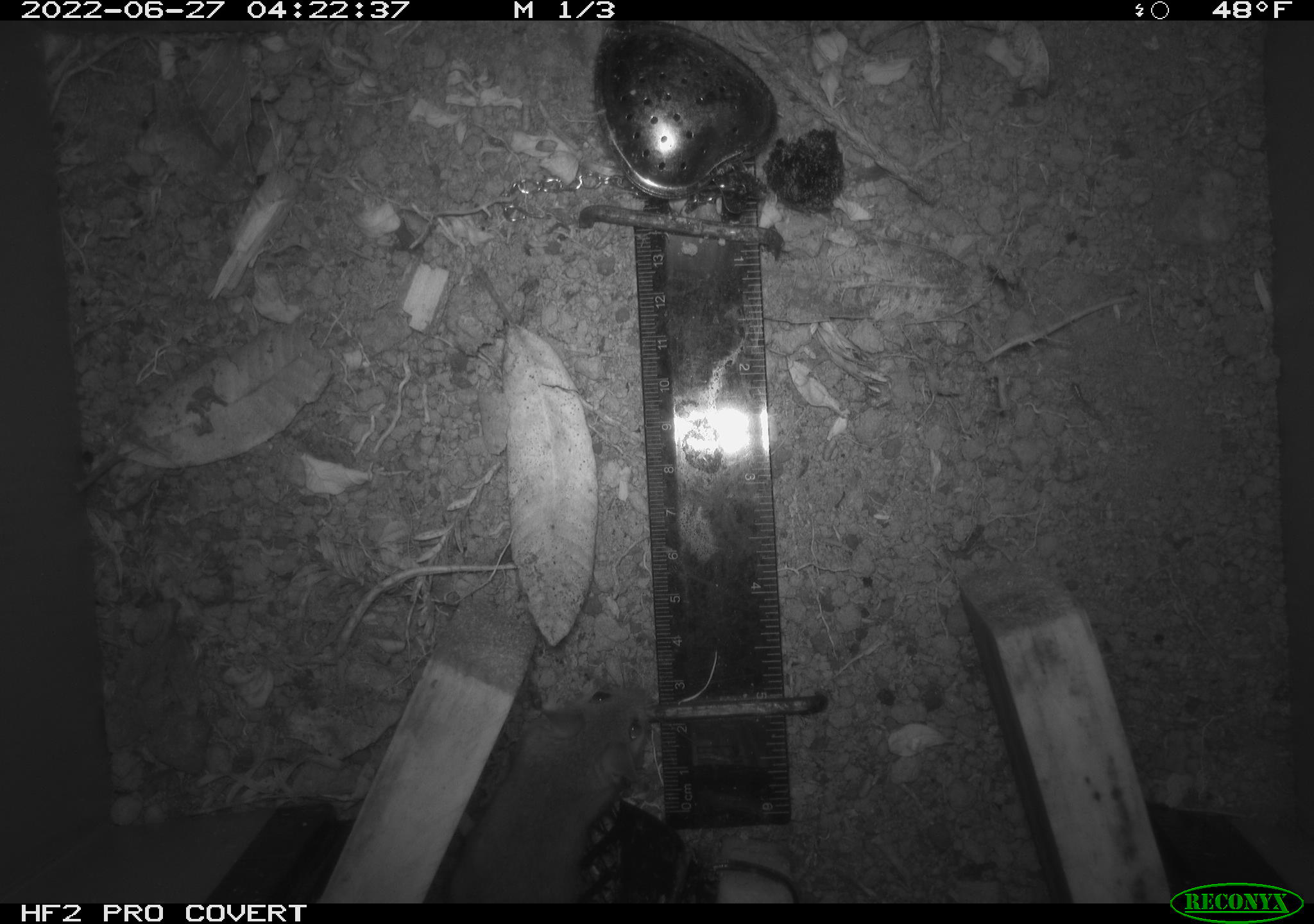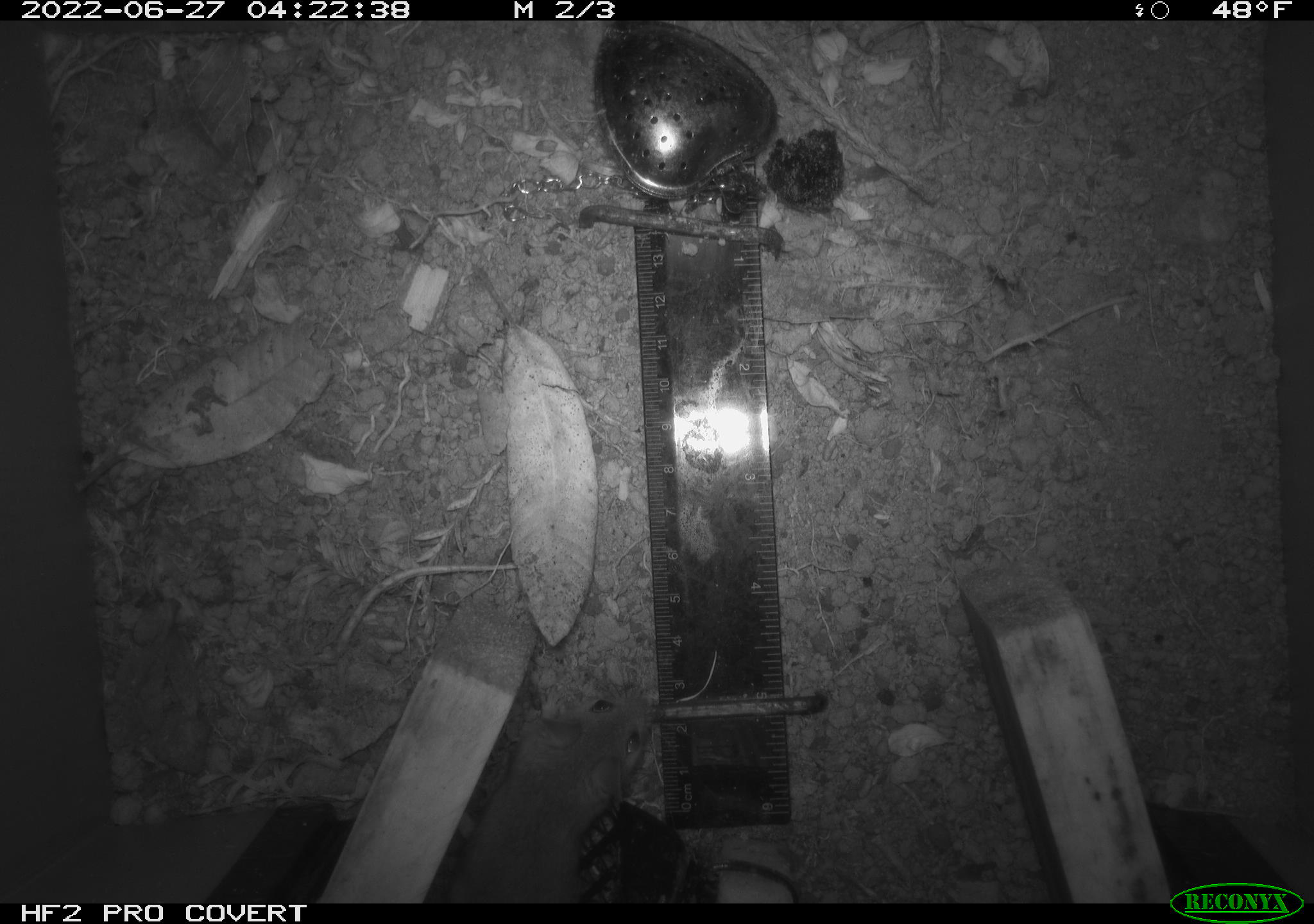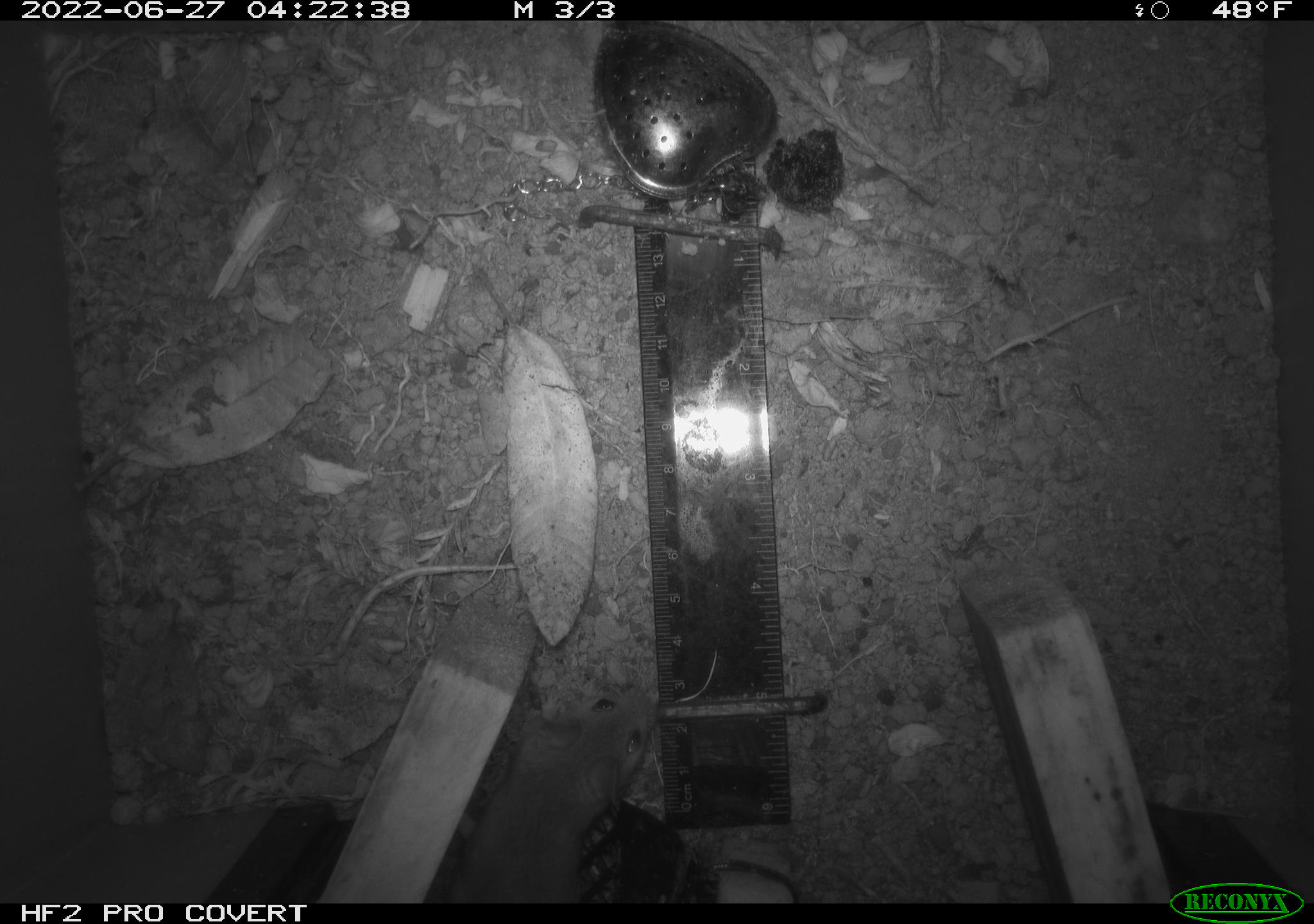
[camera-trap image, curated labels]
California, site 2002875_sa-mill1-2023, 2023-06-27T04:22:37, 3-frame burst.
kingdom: Animalia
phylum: Chordata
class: Mammalia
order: Rodentia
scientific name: Rodentia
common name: mouse species